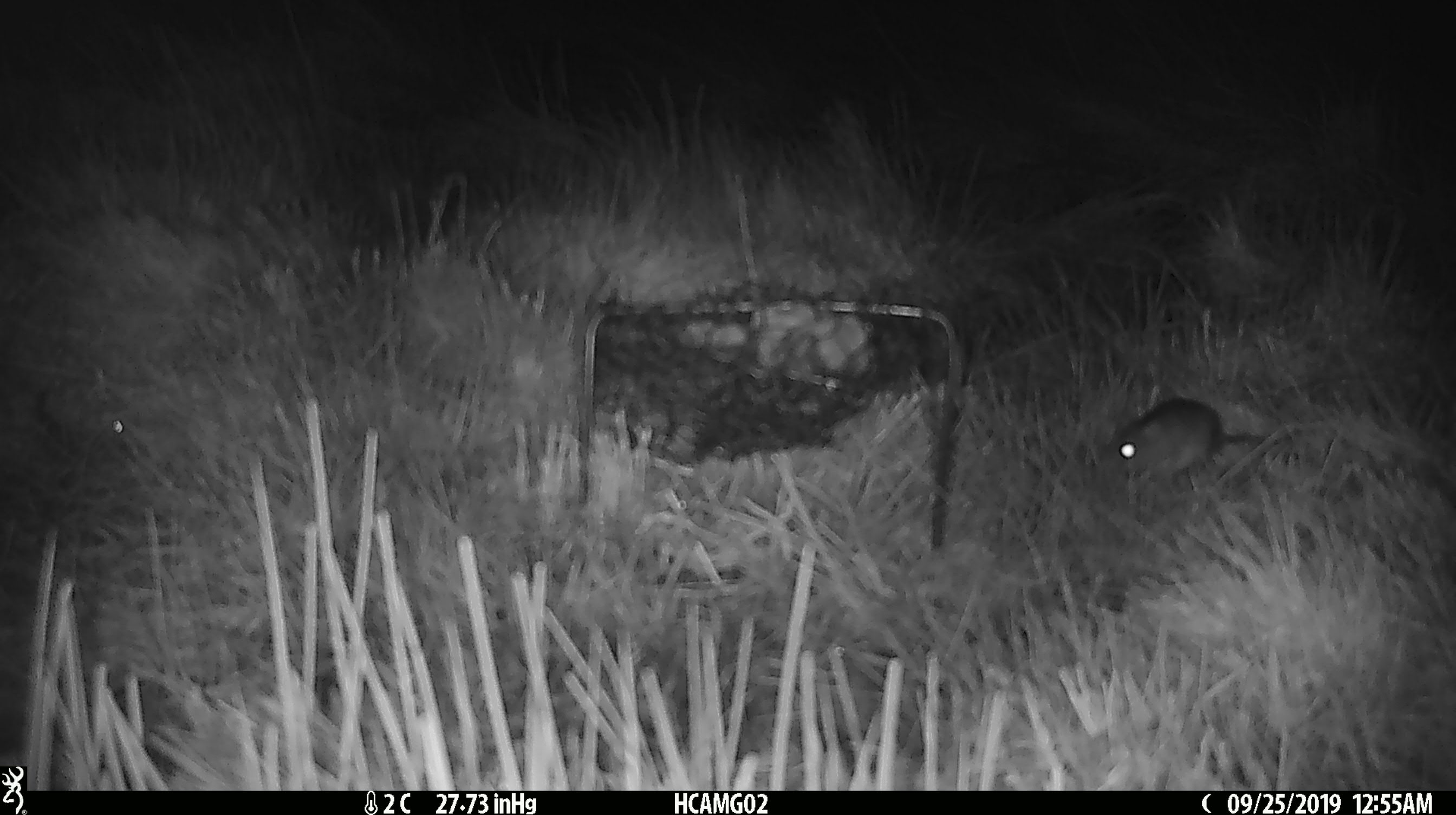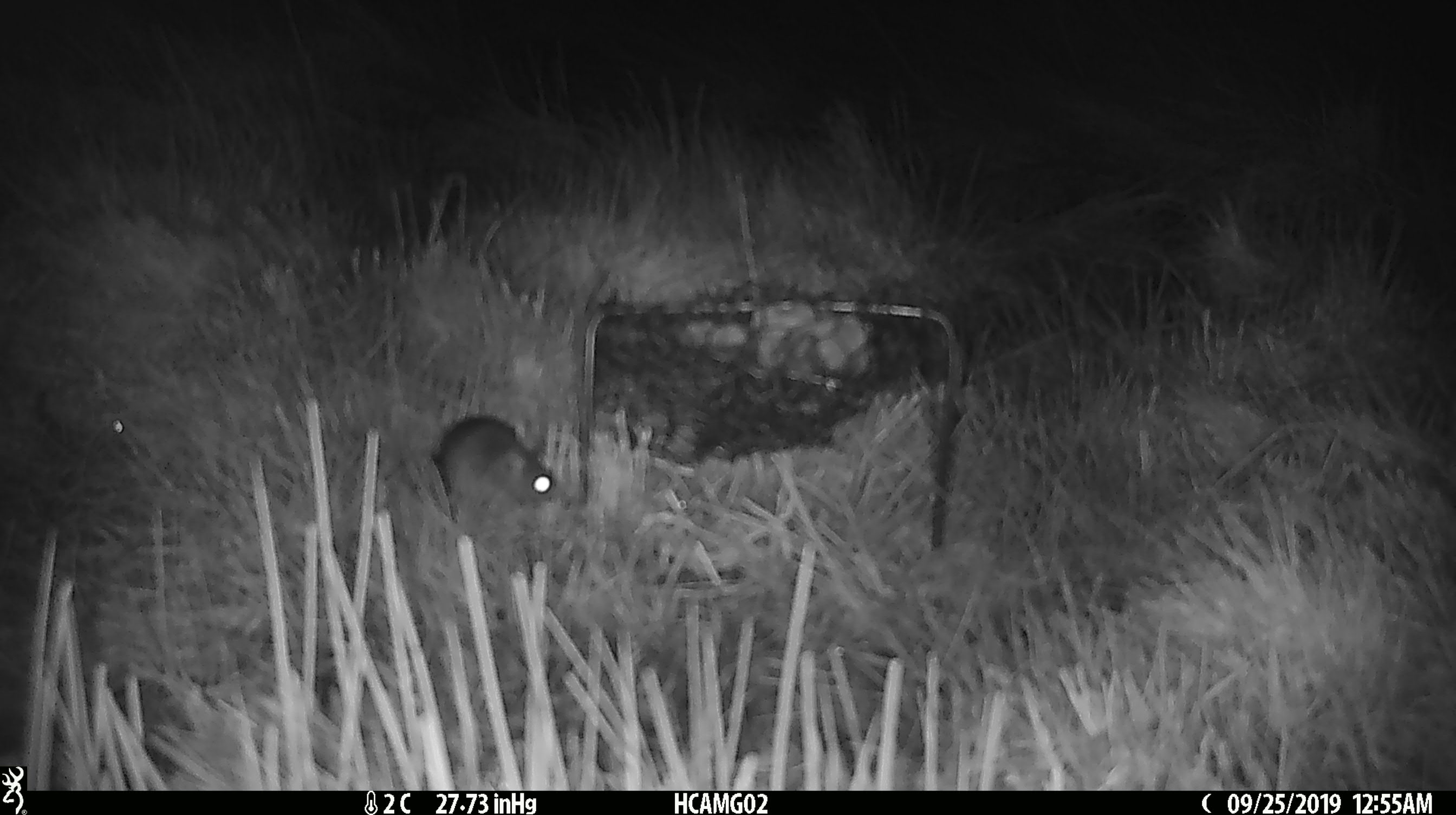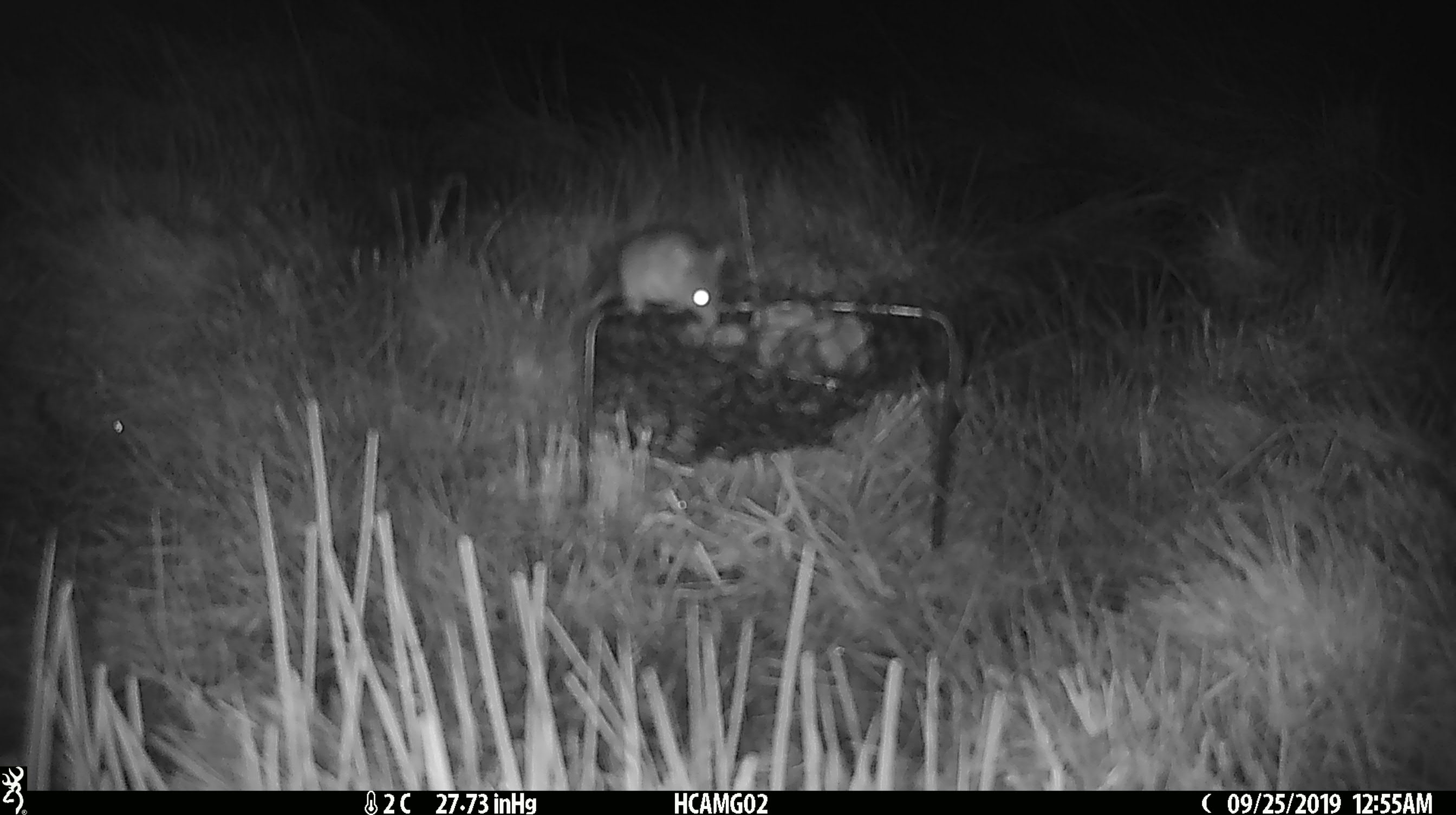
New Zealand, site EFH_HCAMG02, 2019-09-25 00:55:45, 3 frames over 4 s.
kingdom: Animalia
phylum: Chordata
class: Mammalia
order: Rodentia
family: Muridae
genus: Mus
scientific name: Mus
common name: mouse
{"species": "mouse (Mus)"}